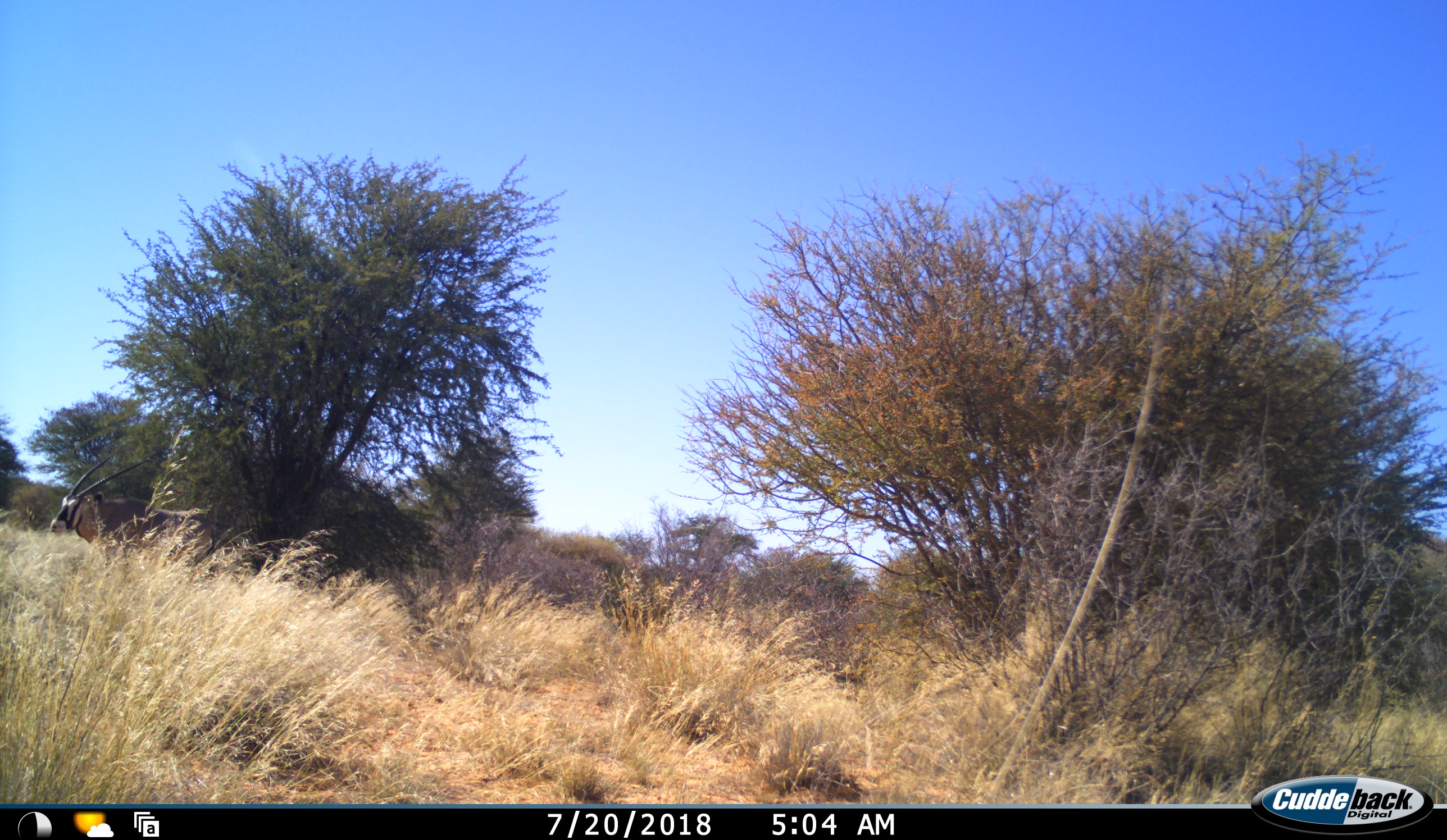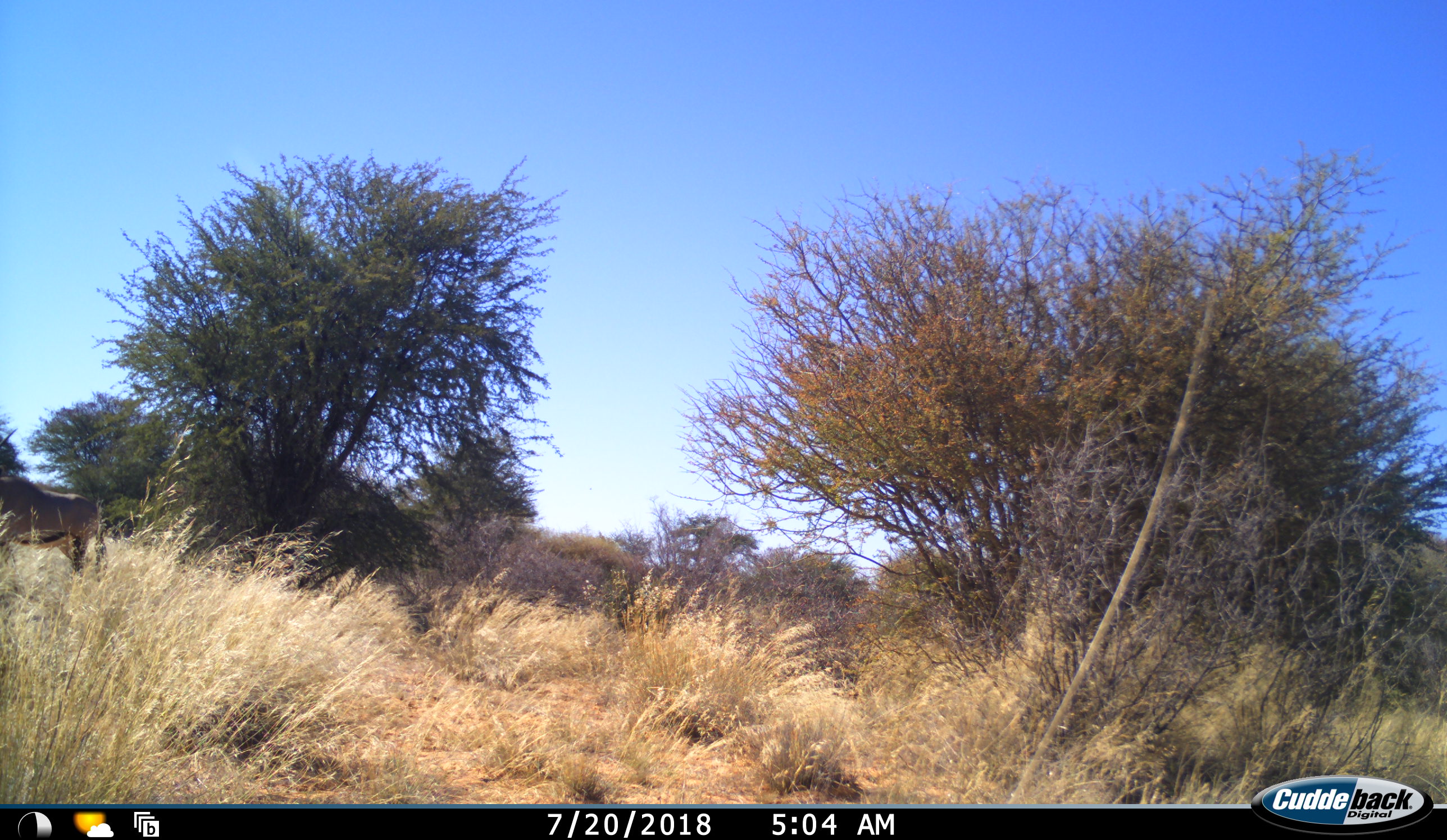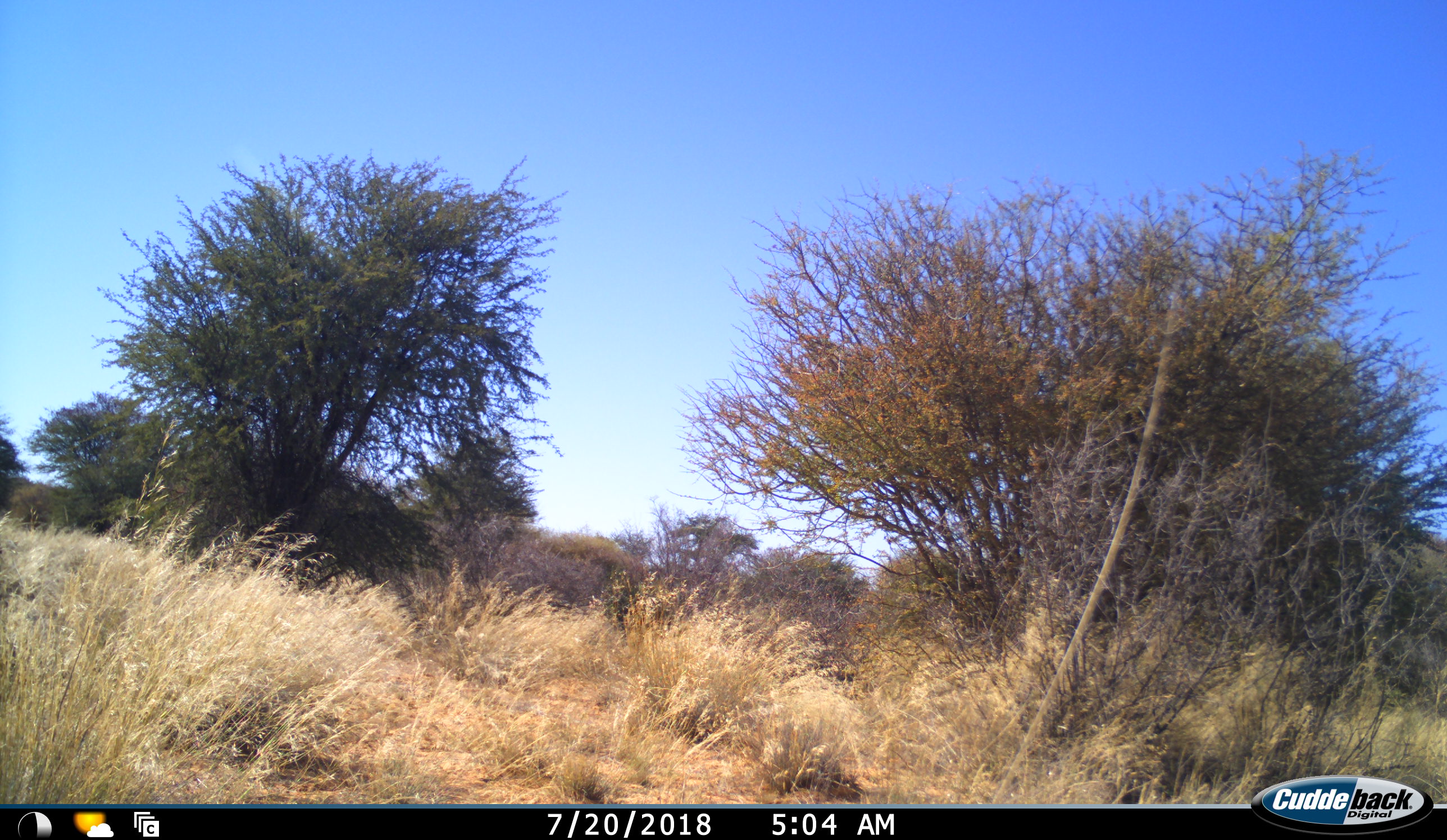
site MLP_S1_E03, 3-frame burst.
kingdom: Animalia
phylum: Chordata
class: Mammalia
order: Artiodactyla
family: Bovidae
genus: Oryx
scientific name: Oryx gazella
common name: gemsbok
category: oryx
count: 1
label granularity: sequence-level